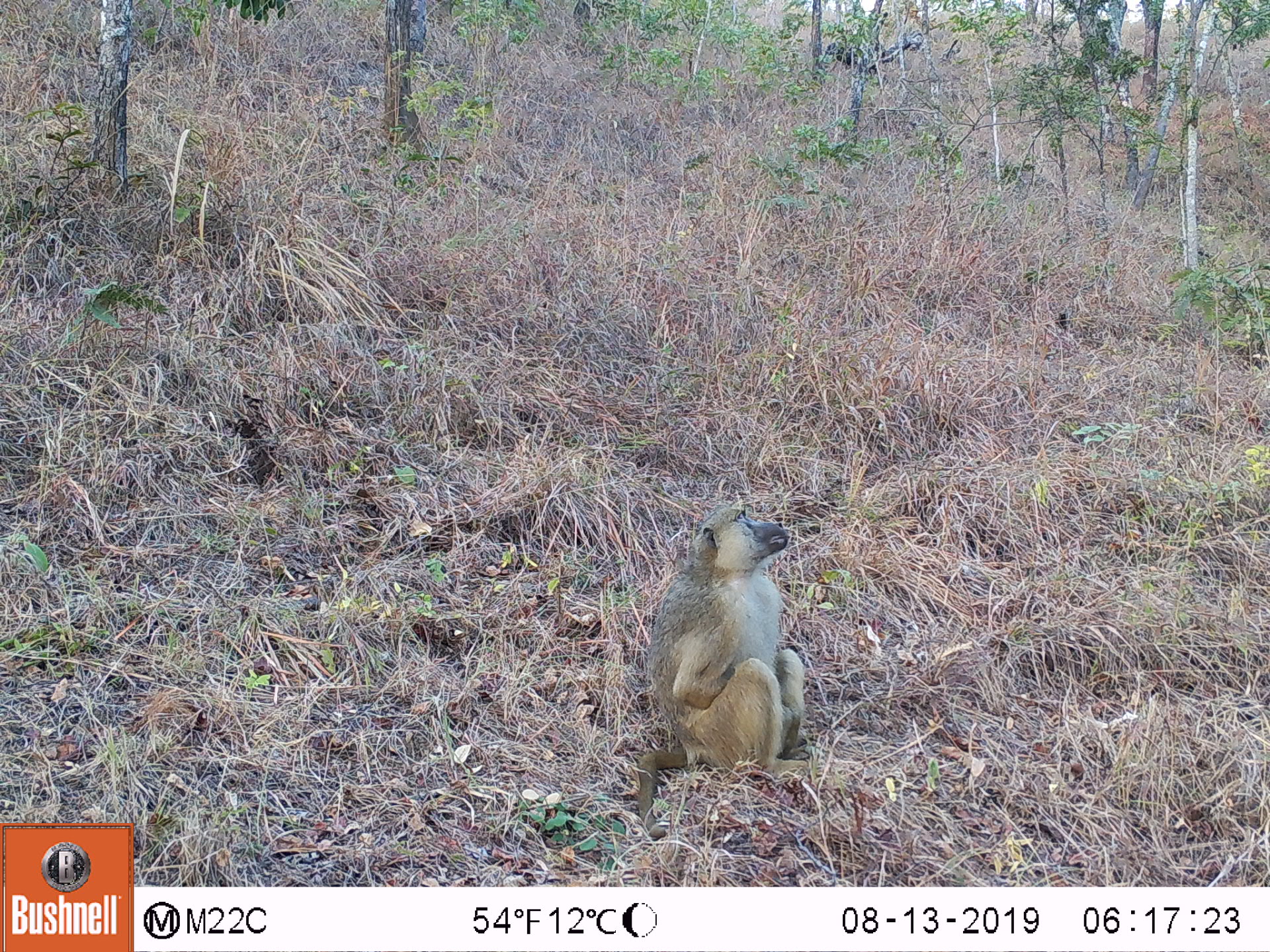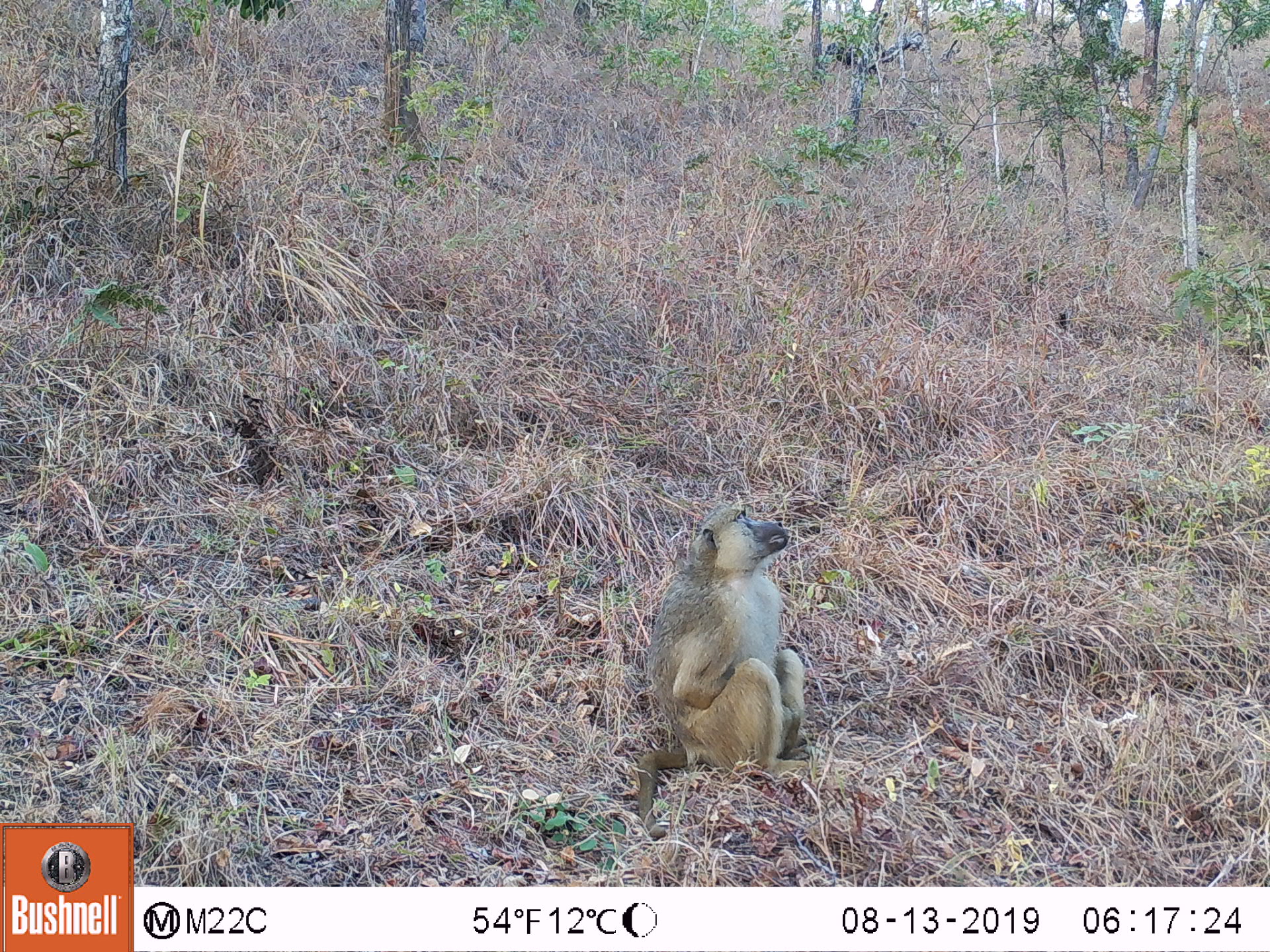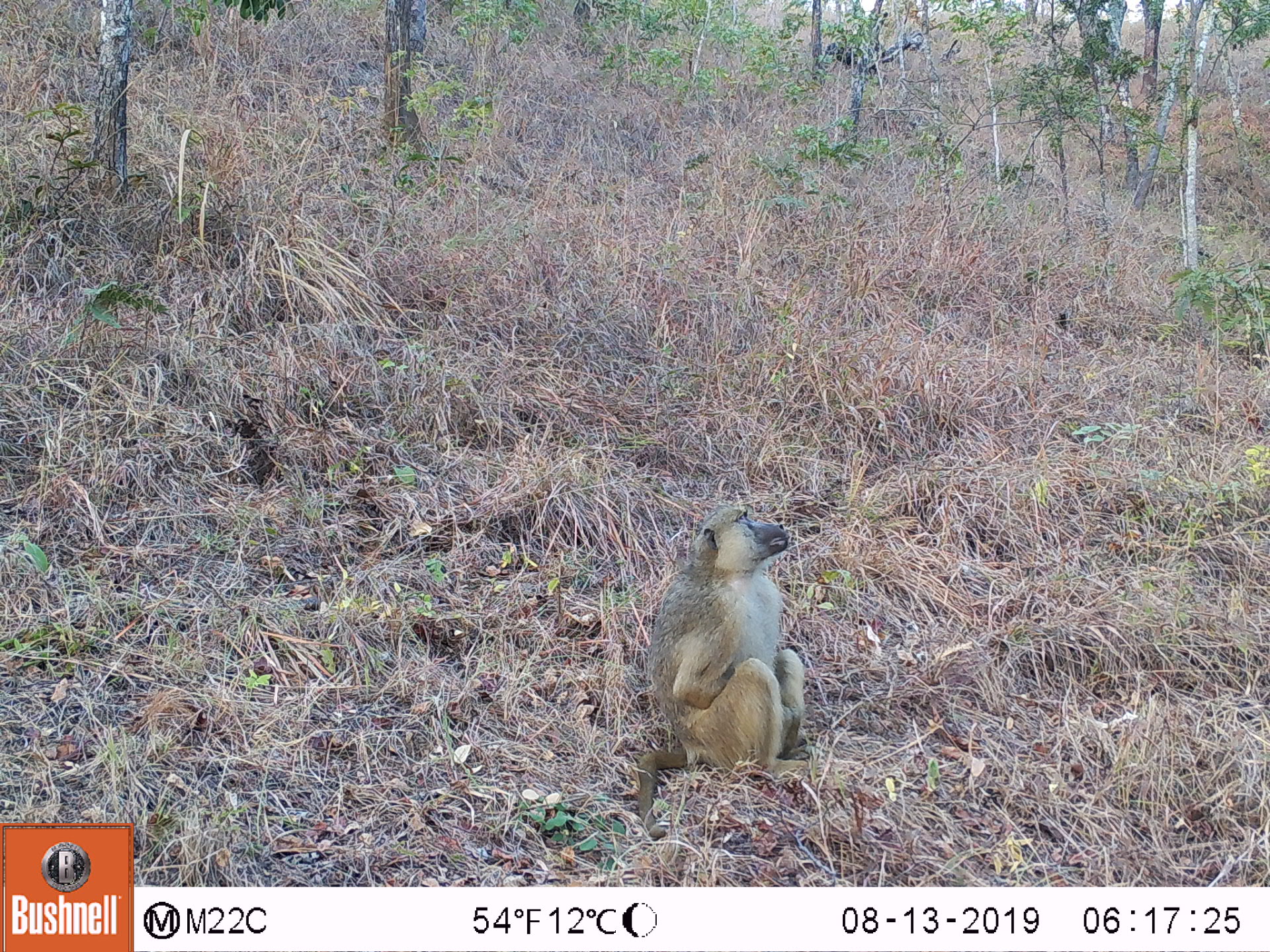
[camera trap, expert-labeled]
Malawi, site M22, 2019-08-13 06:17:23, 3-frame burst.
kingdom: Animalia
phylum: Chordata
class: Mammalia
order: Primates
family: Cercopithecidae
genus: Papio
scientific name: Papio cynocephalus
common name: yellow baboon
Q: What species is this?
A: Yellow baboon (Papio cynocephalus).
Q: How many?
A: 1.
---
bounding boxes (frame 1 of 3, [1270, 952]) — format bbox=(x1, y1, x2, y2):
yellow baboon: bbox=(639, 506, 813, 842)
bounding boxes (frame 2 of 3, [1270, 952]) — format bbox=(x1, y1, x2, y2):
yellow baboon: bbox=(641, 501, 811, 838)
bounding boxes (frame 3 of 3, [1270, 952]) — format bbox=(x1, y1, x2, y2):
yellow baboon: bbox=(639, 503, 810, 841)